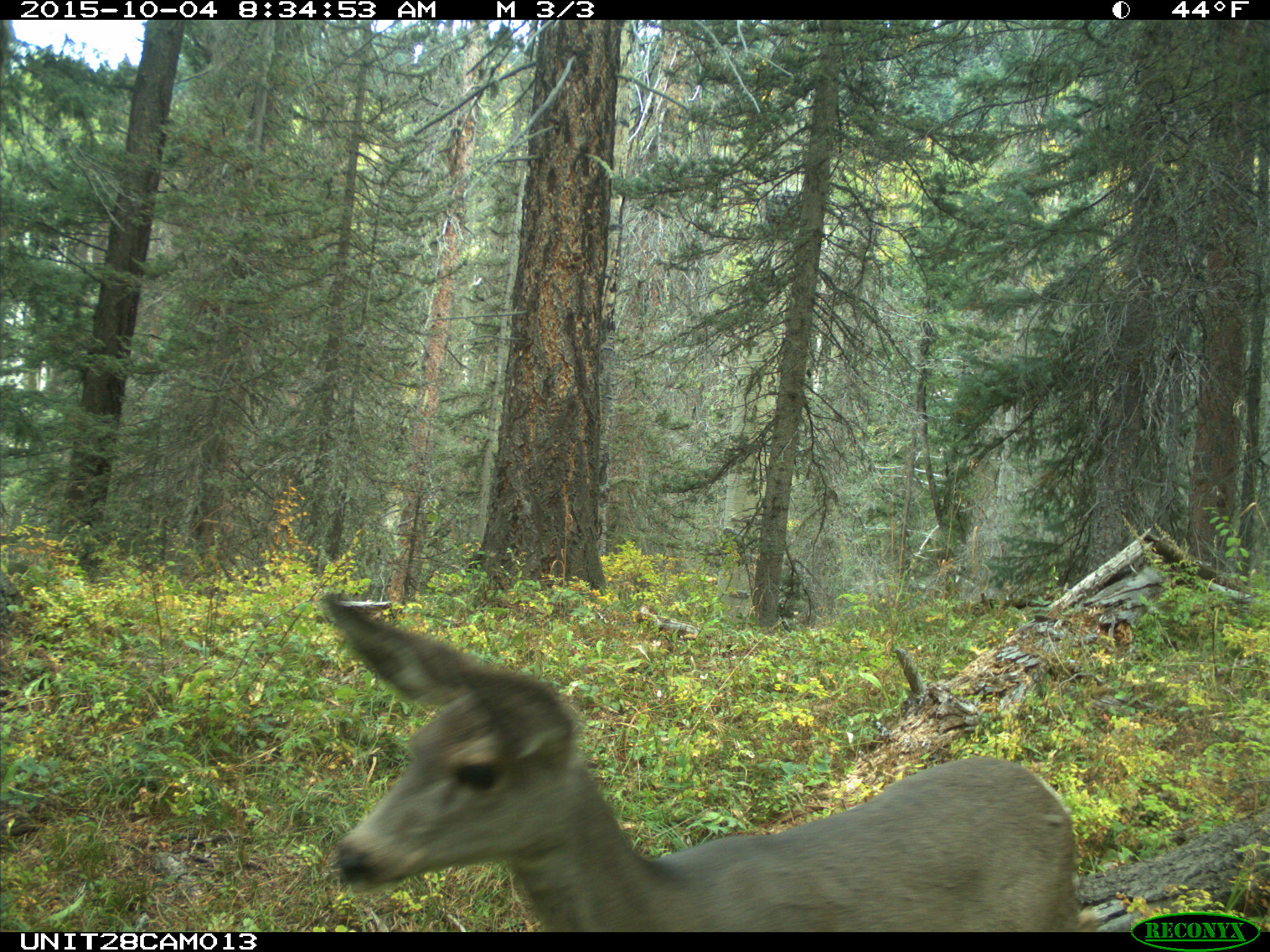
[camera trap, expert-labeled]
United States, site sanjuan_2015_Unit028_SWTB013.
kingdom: Animalia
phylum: Chordata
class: Mammalia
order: Artiodactyla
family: Cervidae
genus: Odocoileus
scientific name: Odocoileus hemionus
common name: mule deer